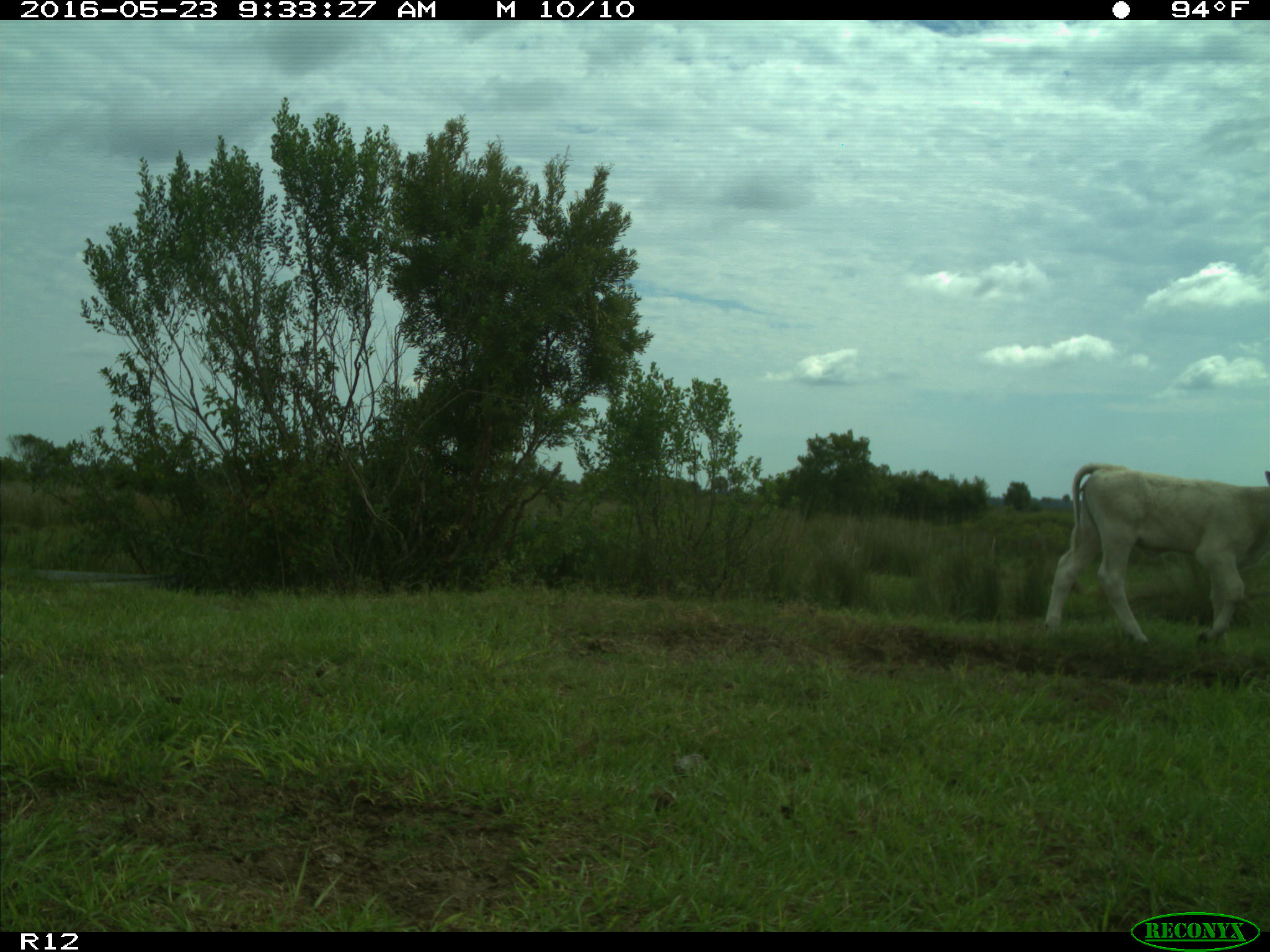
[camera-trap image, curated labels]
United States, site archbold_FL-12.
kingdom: Animalia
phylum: Chordata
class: Mammalia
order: Artiodactyla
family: Bovidae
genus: Bos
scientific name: Bos taurus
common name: domestic cow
Bos taurus (domestic cow).